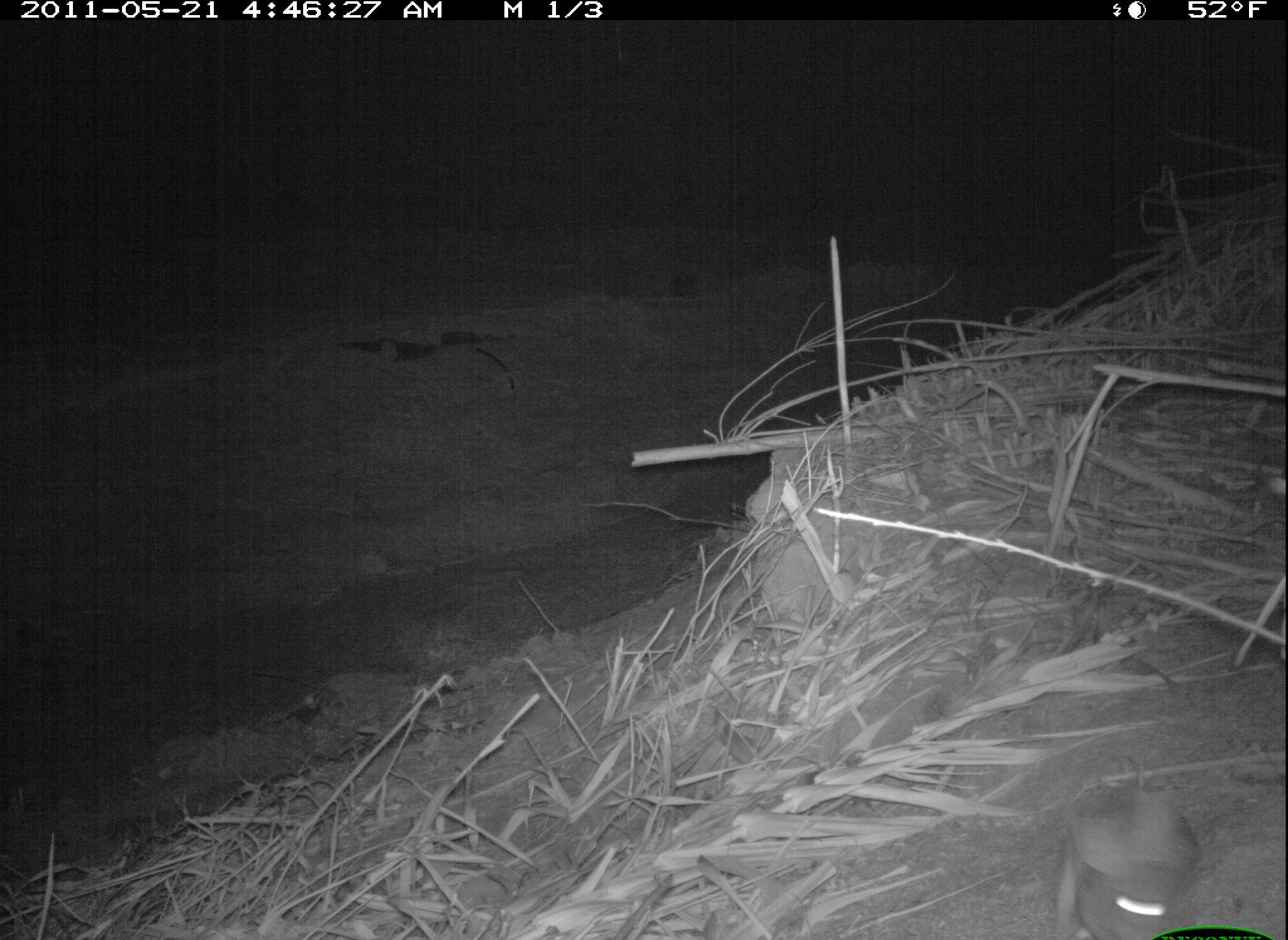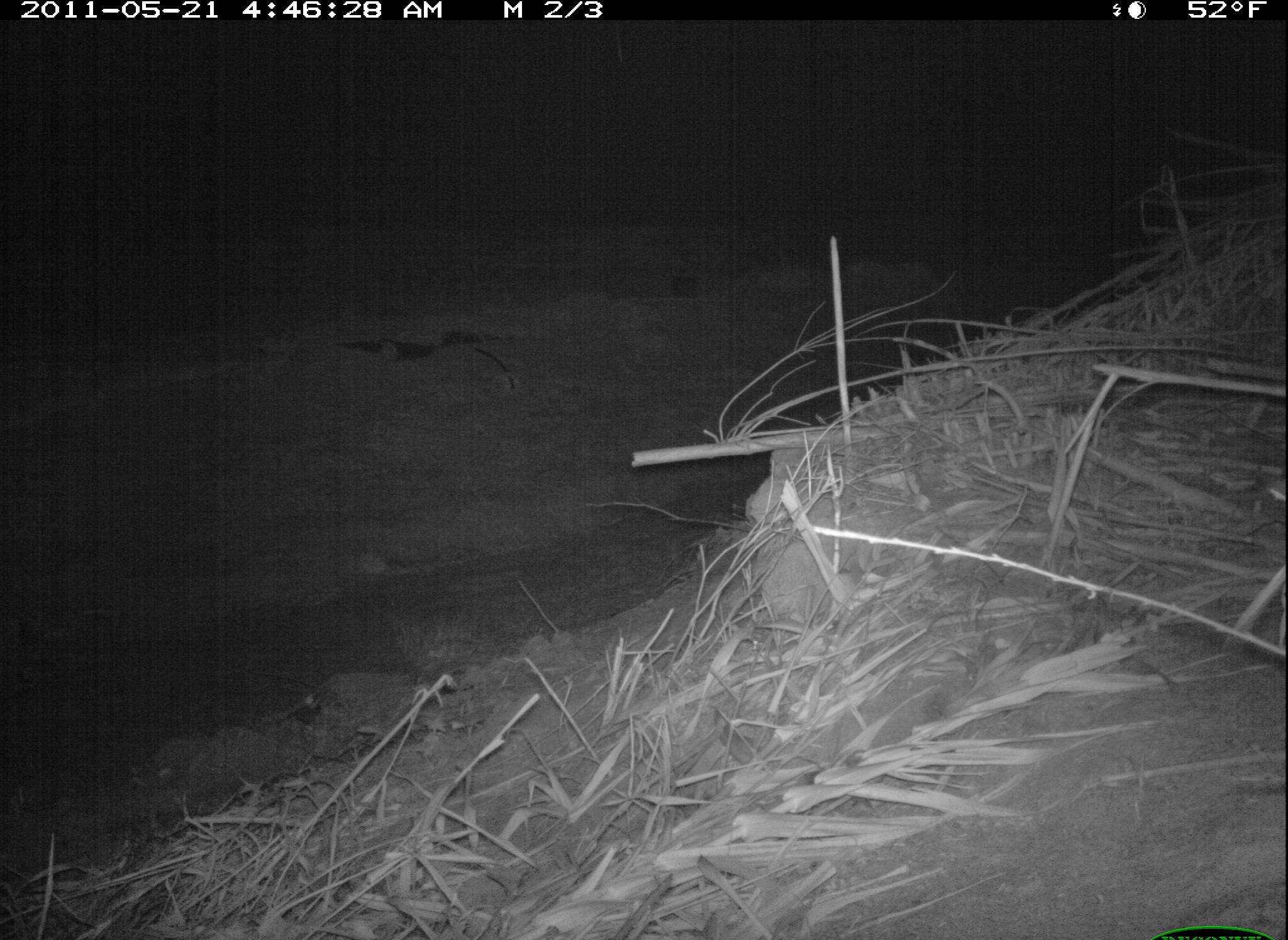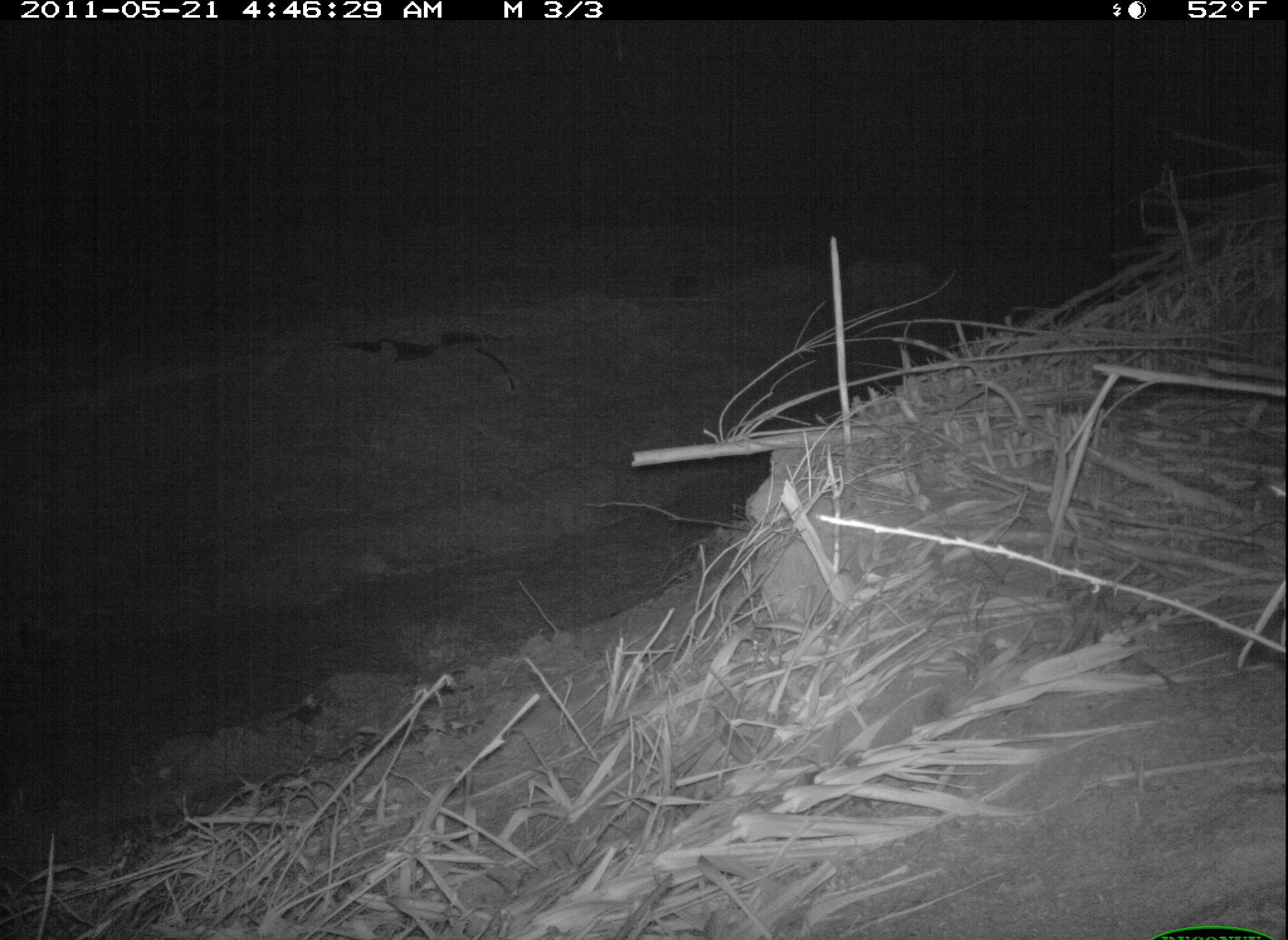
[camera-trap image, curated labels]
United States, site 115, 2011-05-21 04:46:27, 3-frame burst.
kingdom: Animalia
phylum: Chordata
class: Mammalia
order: Lagomorpha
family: Leporidae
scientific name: Leporidae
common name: rabbits and hares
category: rabbit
Rabbit (rabbits and hares) (Leporidae).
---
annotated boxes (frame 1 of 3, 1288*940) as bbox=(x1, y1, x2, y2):
rabbit: bbox=(1032, 773, 1219, 940)